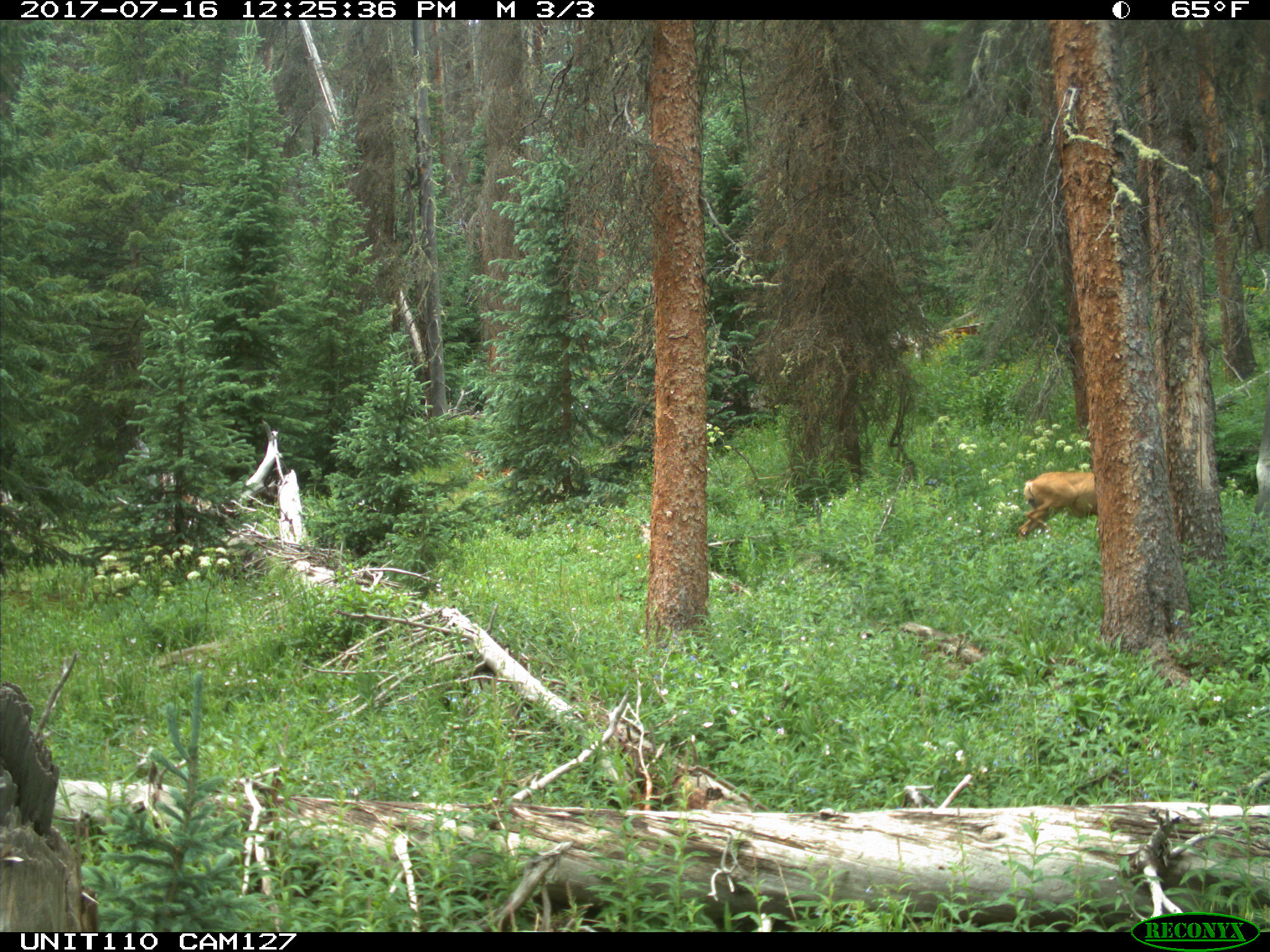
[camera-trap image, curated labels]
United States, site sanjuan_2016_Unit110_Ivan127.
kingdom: Animalia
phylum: Chordata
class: Mammalia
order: Artiodactyla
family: Cervidae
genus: Odocoileus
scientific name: Odocoileus hemionus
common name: mule deer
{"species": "Odocoileus hemionus (mule deer)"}